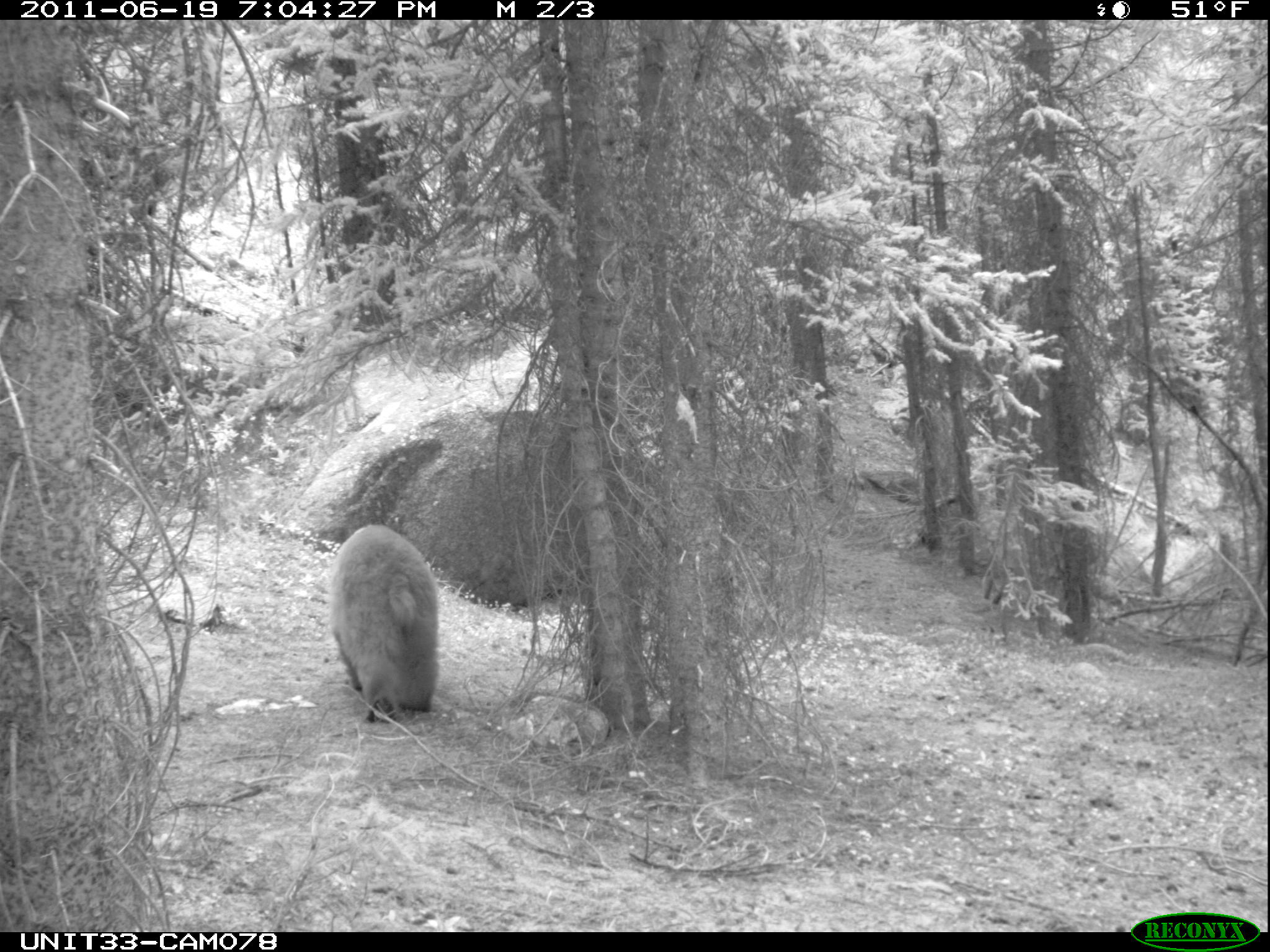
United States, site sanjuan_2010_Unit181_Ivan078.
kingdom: Animalia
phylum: Chordata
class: Mammalia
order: Carnivora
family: Ursidae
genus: Ursus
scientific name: Ursus americanus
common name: american black bear